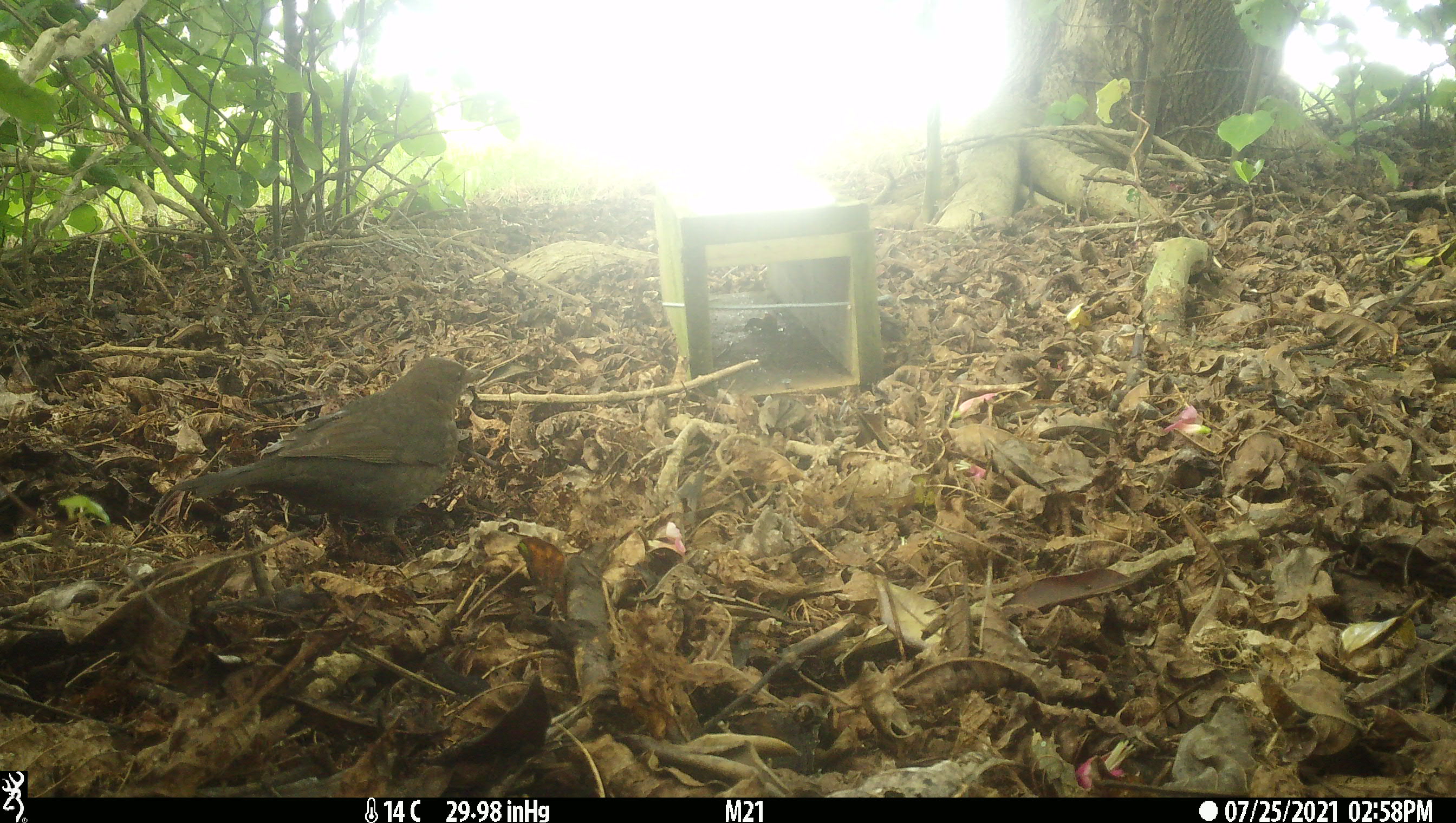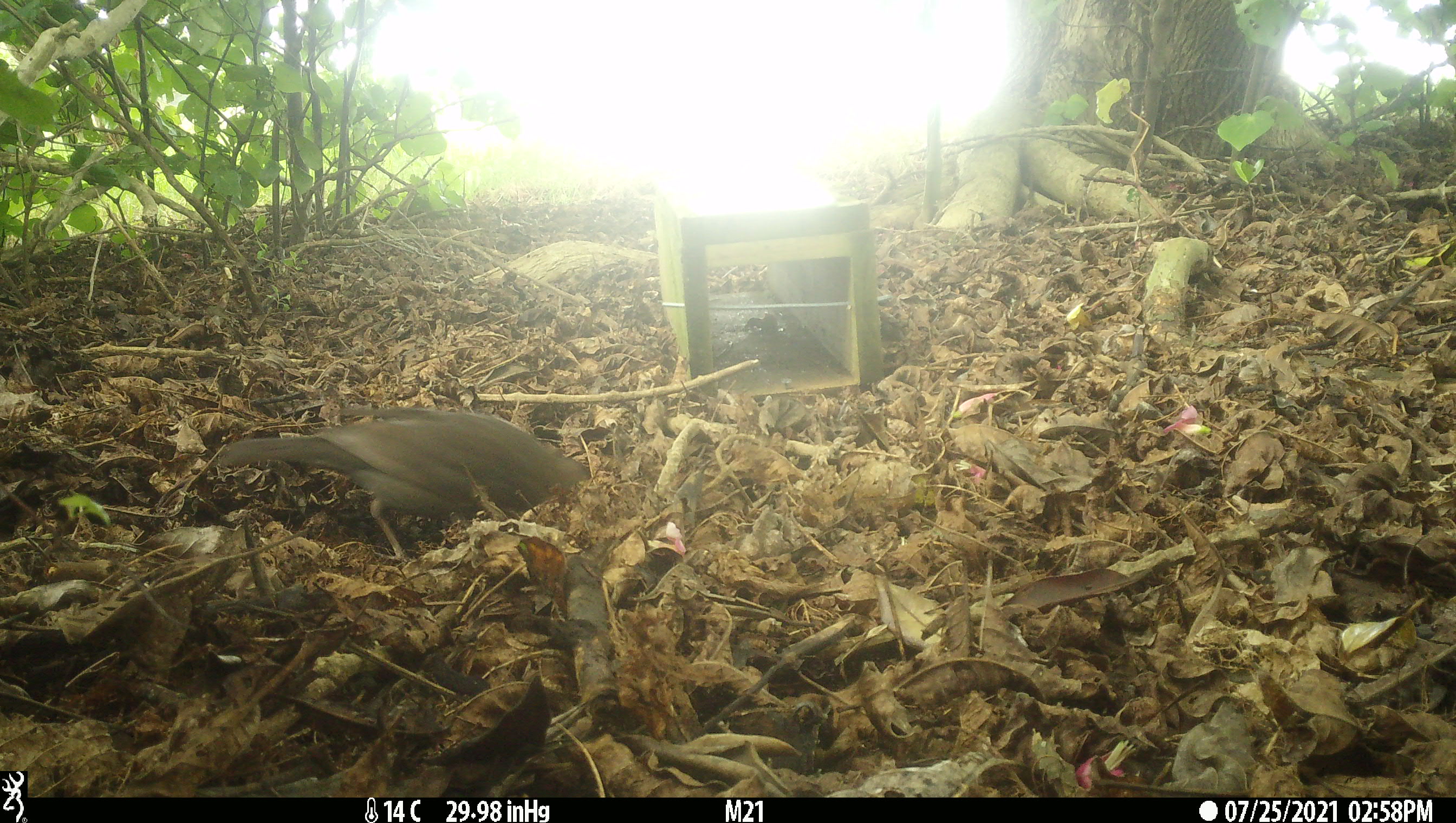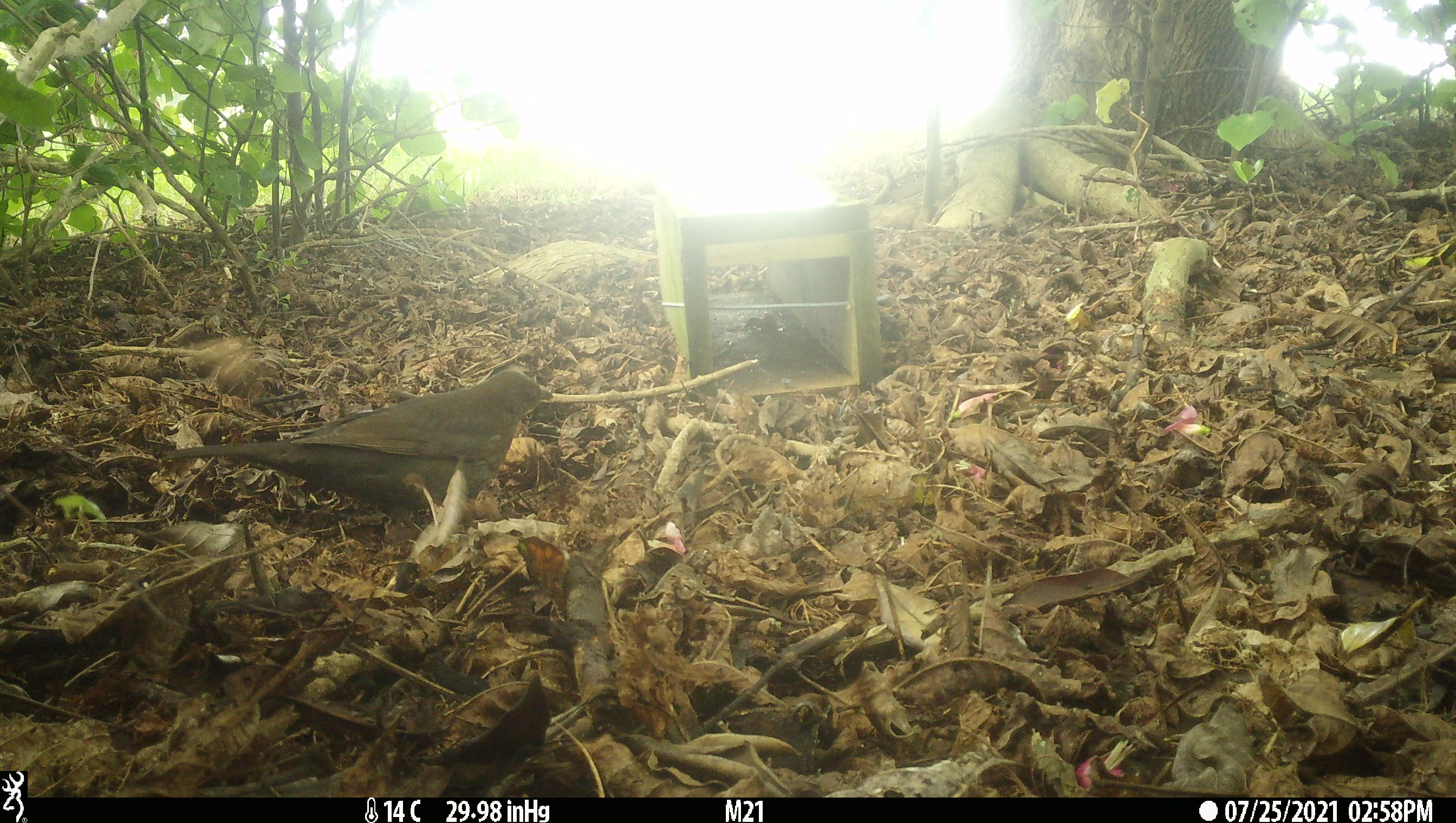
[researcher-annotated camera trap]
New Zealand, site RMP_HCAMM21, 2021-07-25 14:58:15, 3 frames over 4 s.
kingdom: Animalia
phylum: Chordata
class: Aves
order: Passeriformes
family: Turdidae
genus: Turdus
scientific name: Turdus merula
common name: eurasian blackbird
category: blackbird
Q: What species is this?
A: Blackbird (eurasian blackbird) (Turdus merula).